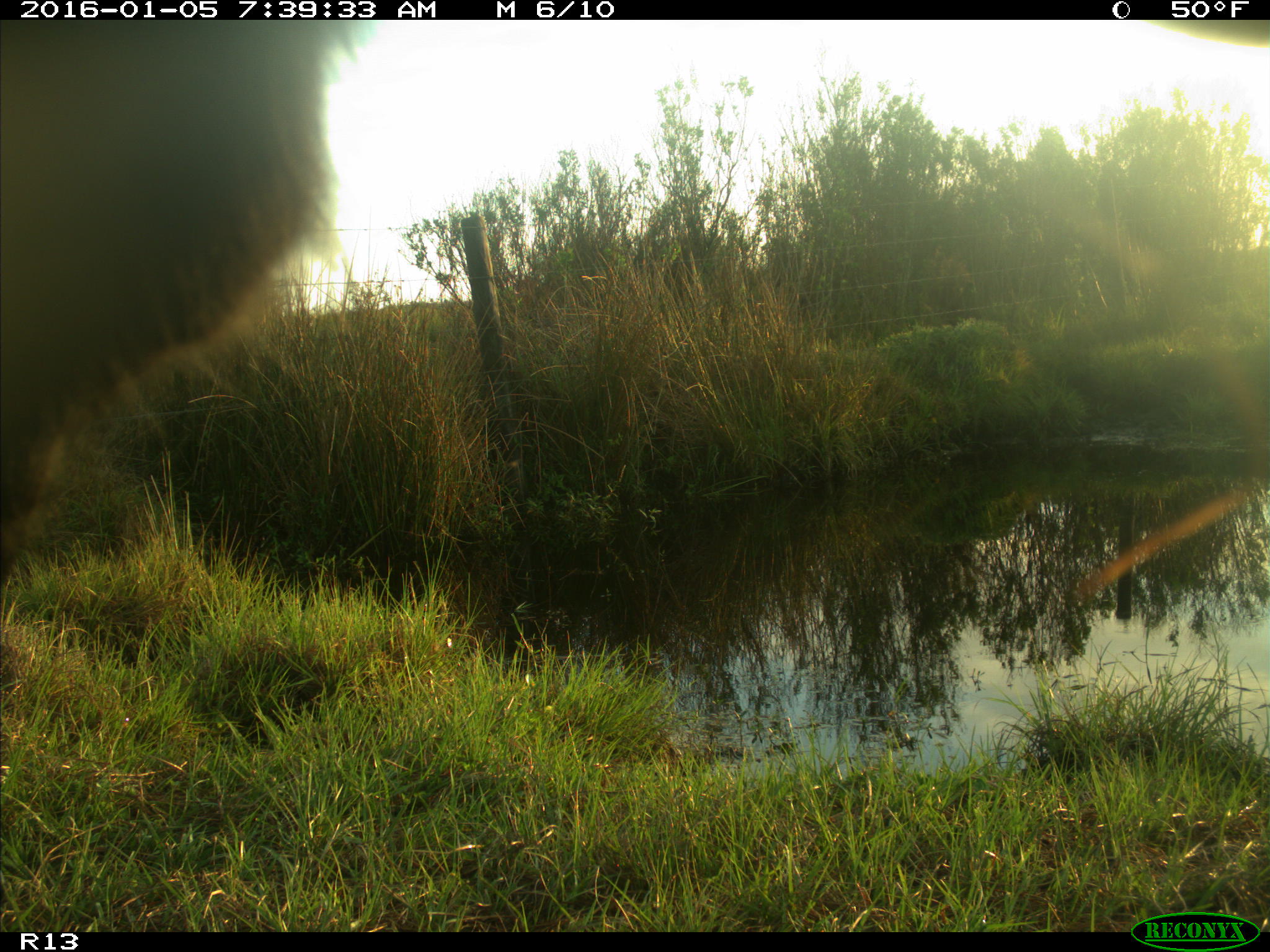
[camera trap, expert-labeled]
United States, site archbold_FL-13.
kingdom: Animalia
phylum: Chordata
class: Mammalia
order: Artiodactyla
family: Bovidae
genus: Bos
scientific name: Bos taurus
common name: domestic cow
Bos taurus (domestic cow).